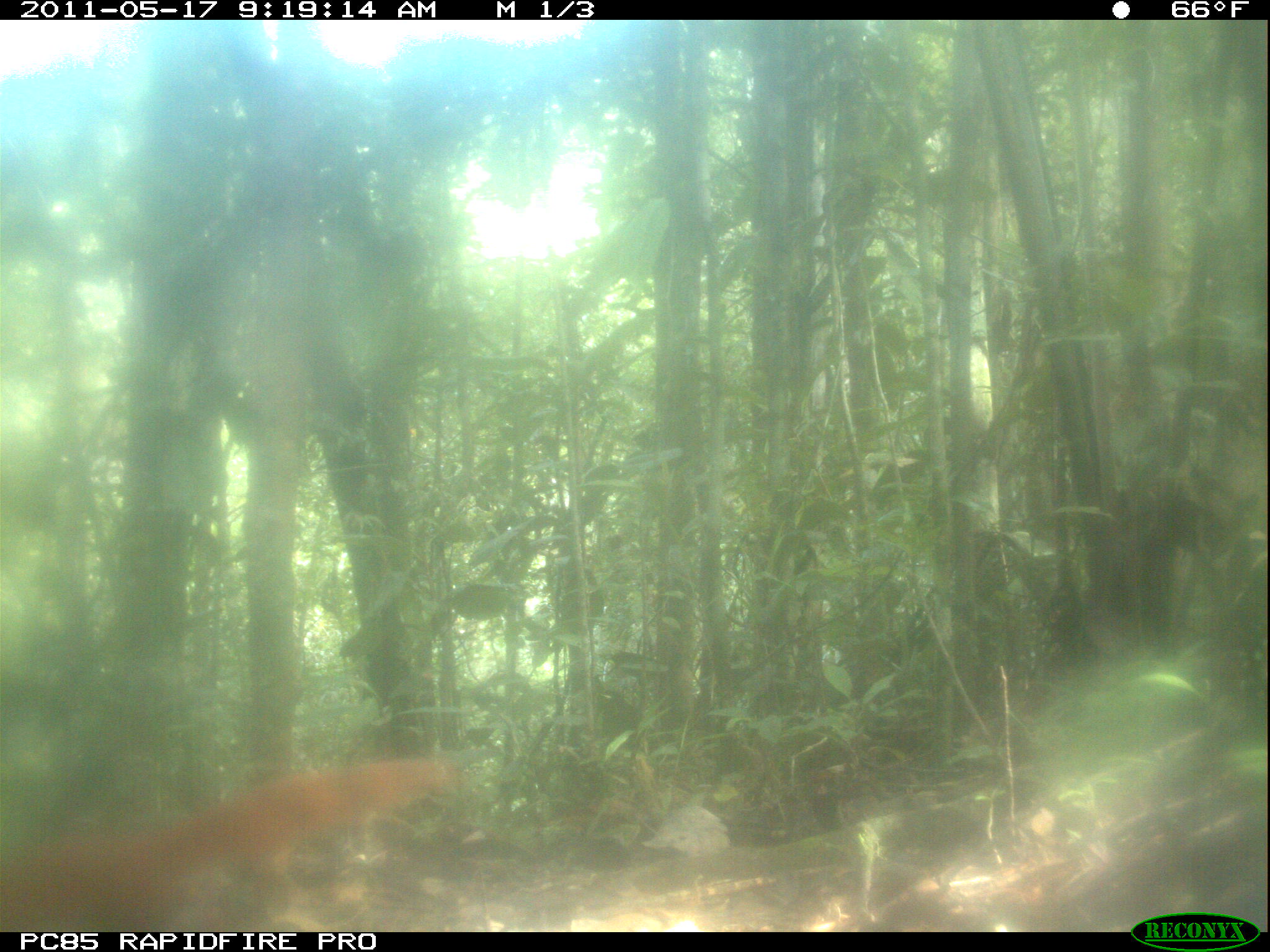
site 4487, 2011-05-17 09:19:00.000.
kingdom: Animalia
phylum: Chordata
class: Mammalia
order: Carnivora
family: Eupleridae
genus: Galidia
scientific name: Galidia elegans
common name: ring-tailed vontsira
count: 1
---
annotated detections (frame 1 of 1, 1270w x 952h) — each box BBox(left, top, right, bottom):
galidia elegans: BBox(0, 752, 459, 928)